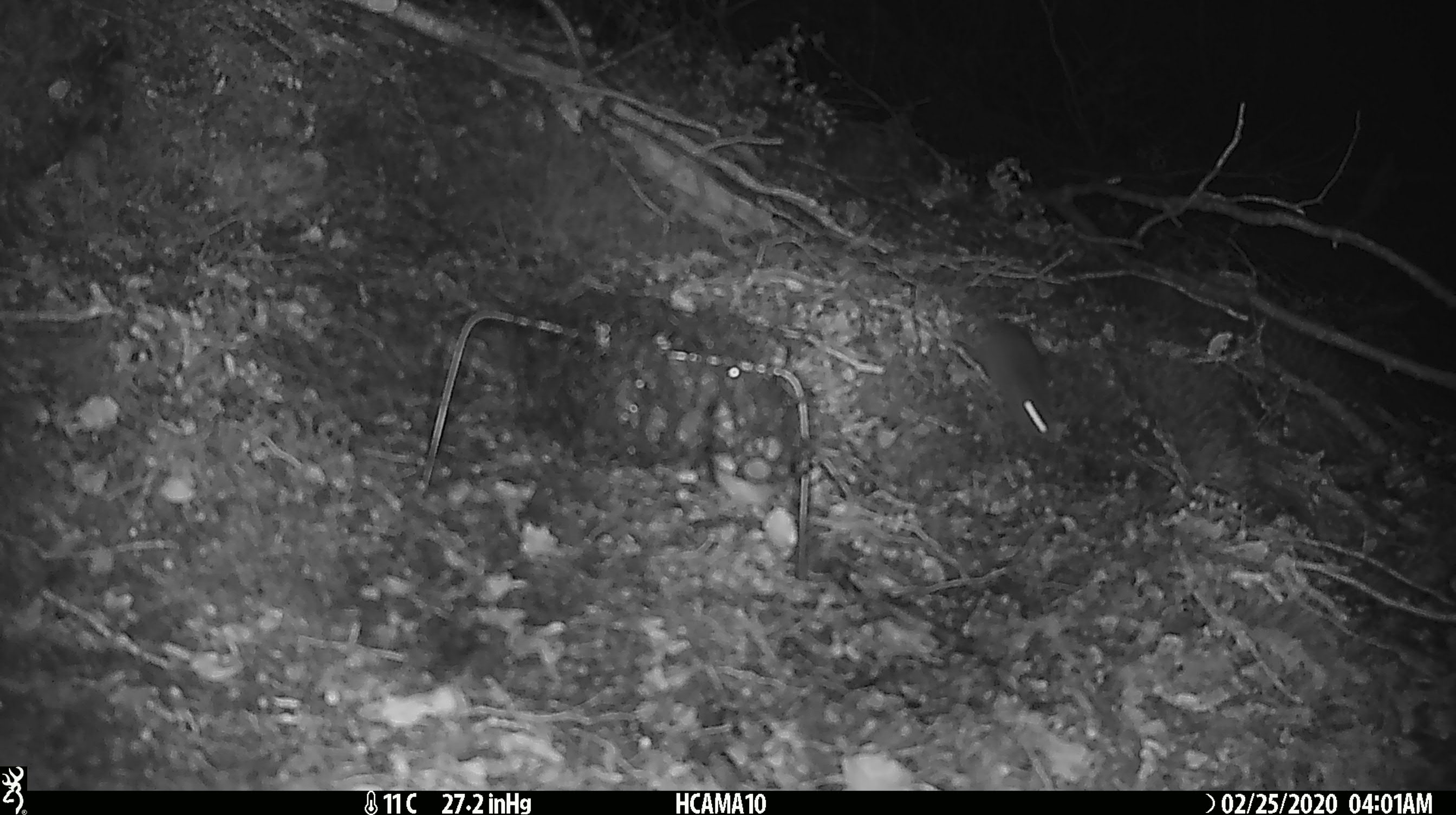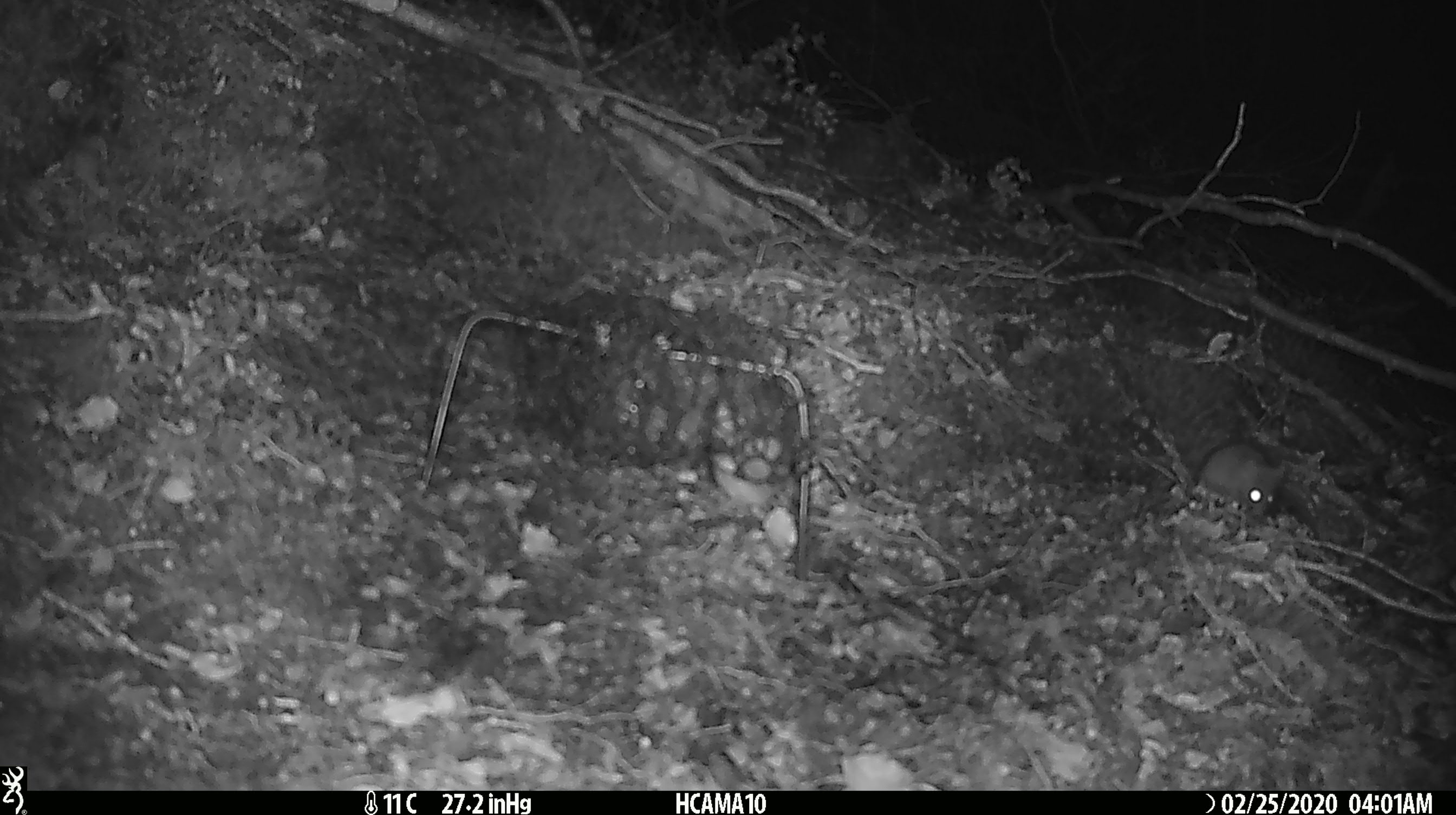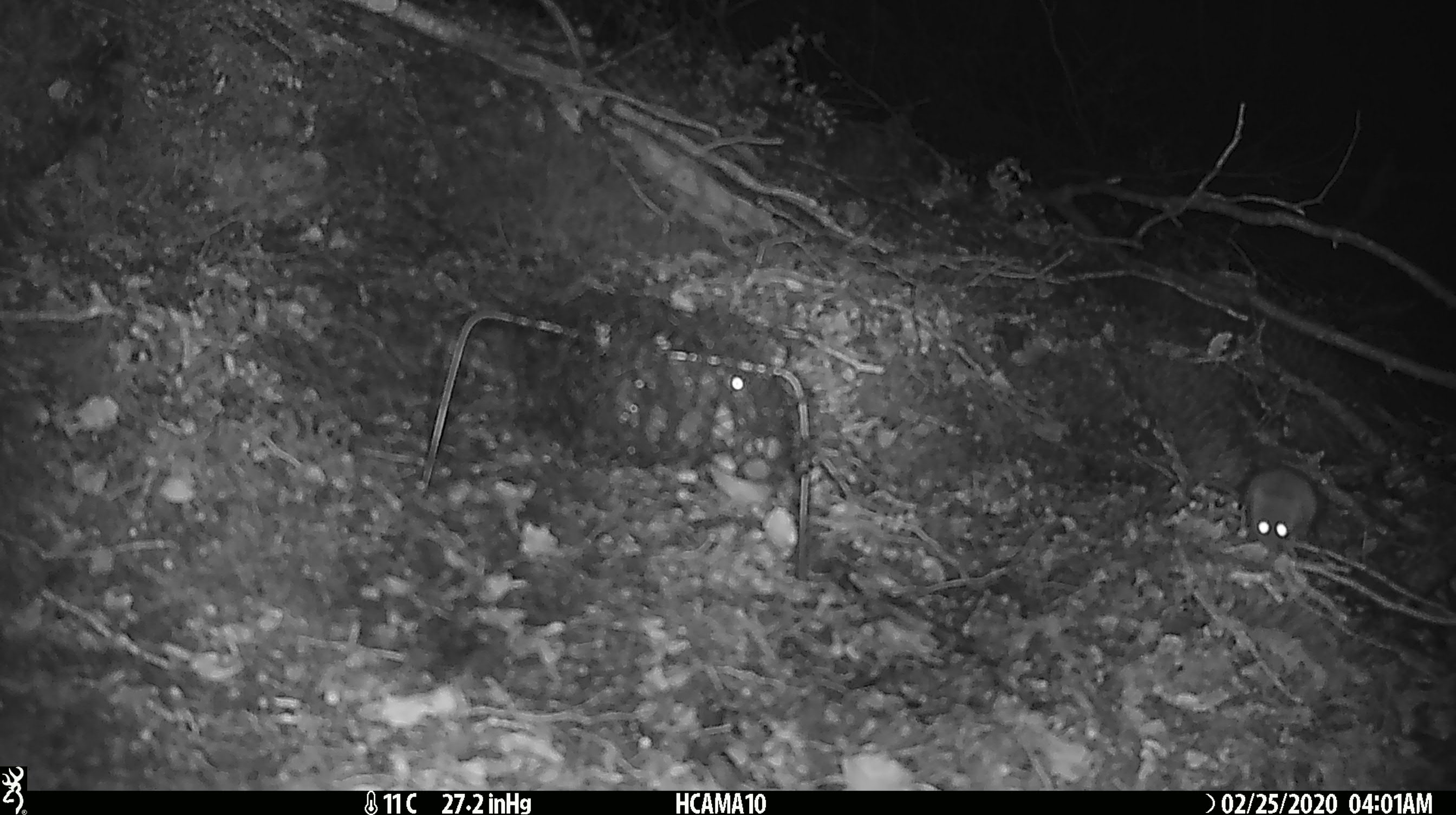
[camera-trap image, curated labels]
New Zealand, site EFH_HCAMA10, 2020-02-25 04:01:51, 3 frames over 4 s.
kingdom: Animalia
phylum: Chordata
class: Mammalia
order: Rodentia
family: Muridae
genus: Mus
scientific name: Mus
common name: mouse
Mouse (Mus).